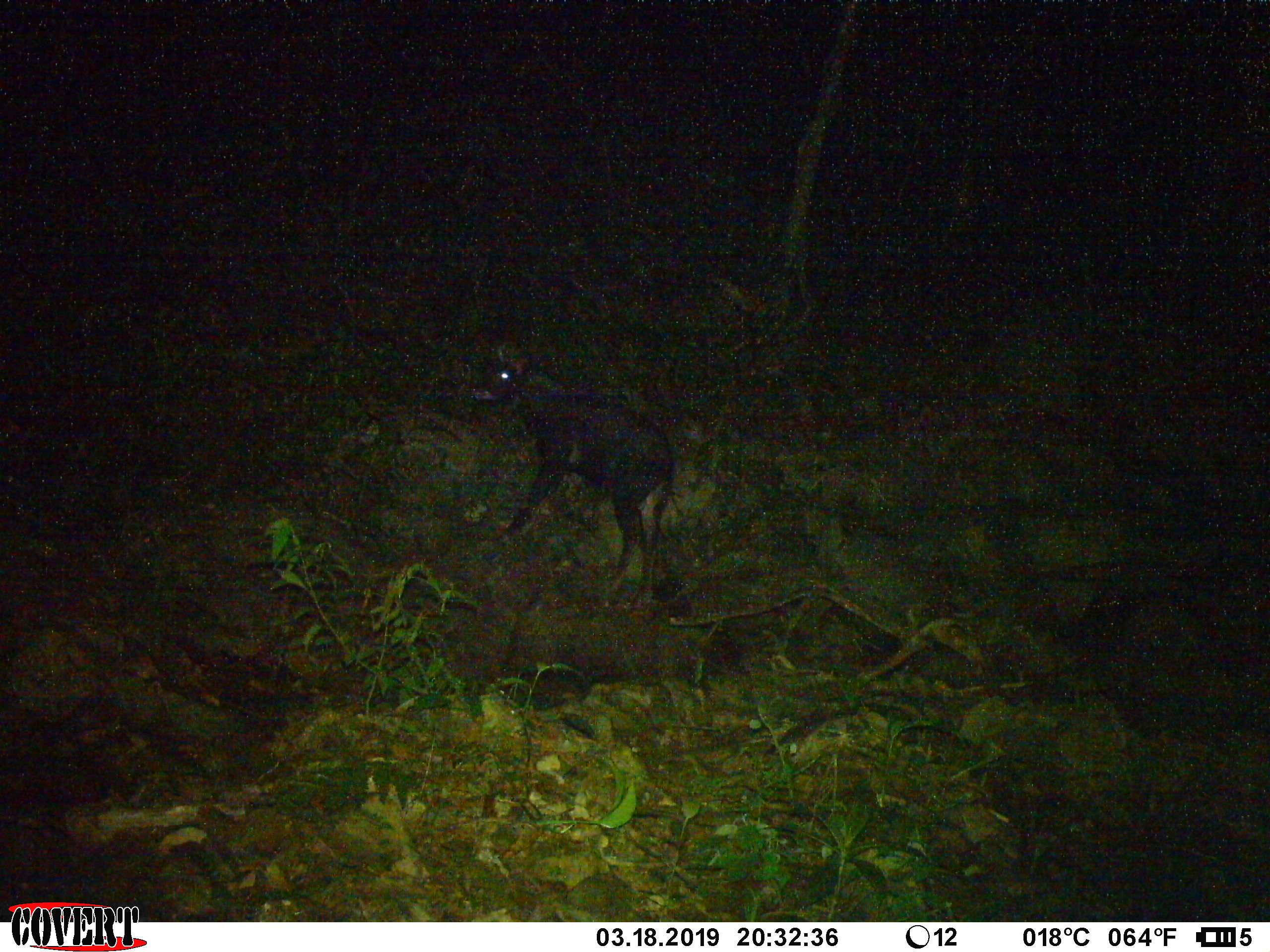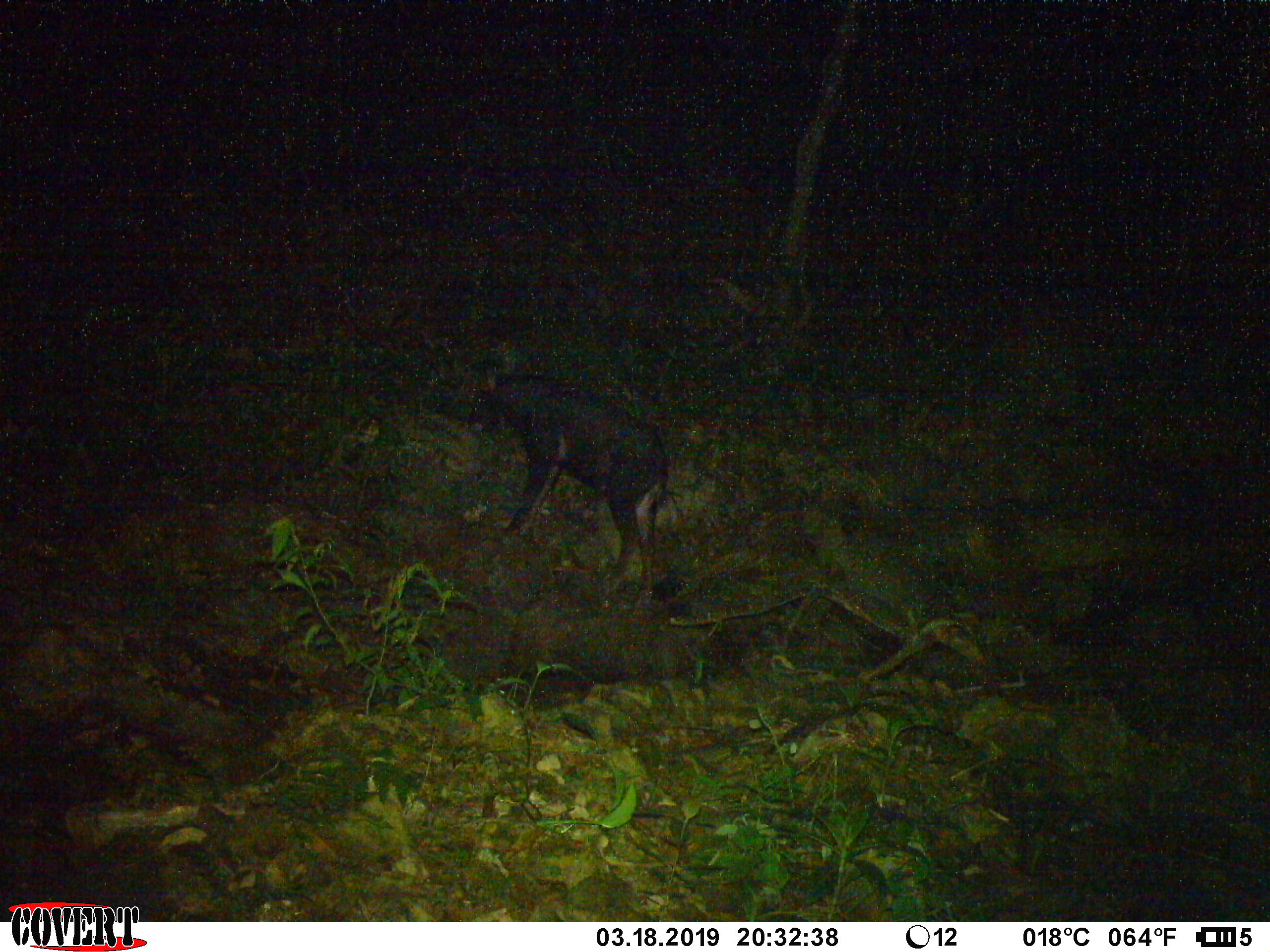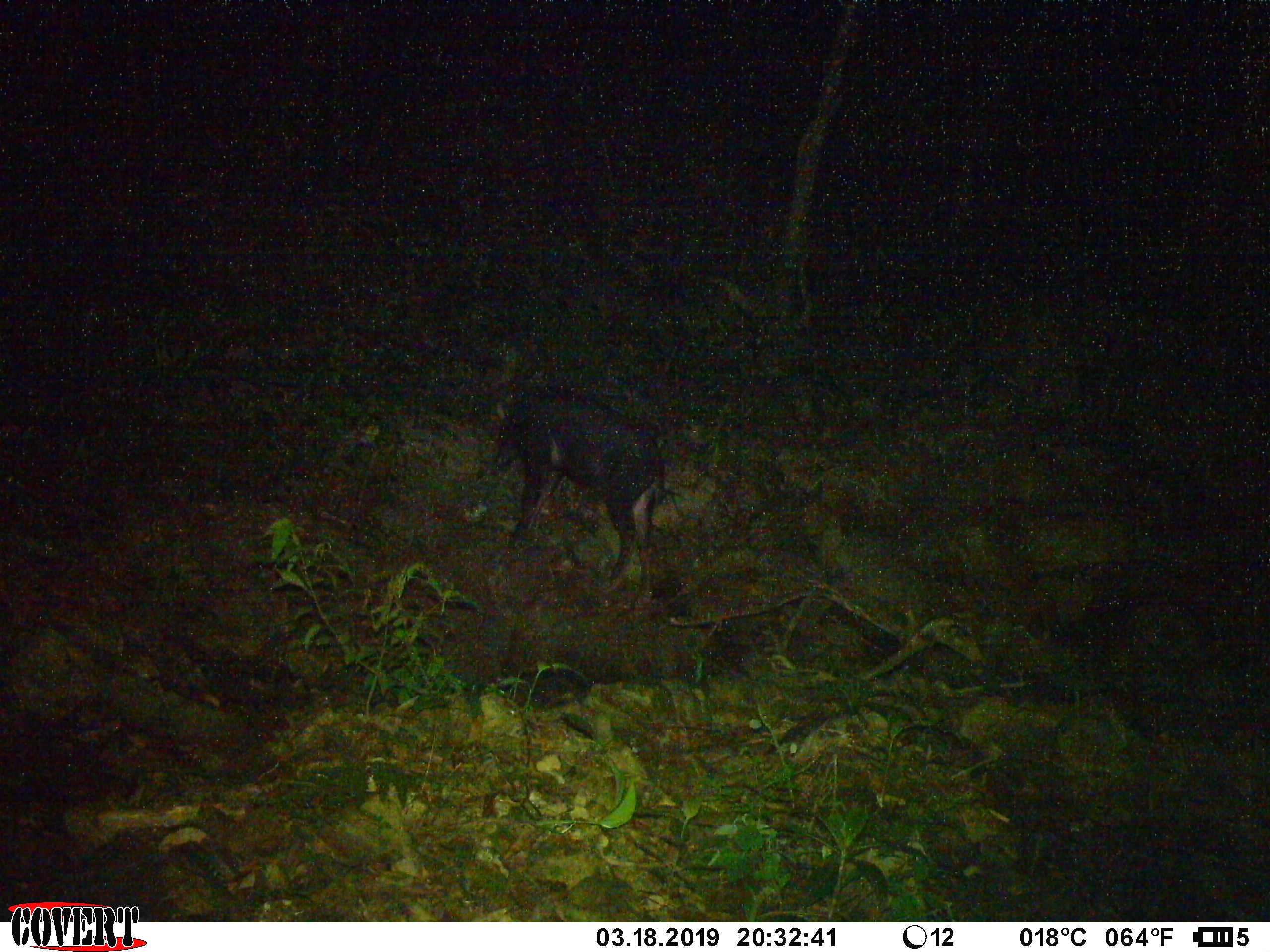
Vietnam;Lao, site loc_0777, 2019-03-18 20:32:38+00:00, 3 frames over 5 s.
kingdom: Animalia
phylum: Chordata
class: Mammalia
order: Artiodactyla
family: Bovidae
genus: Capricornis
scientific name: Capricornis sumatraensis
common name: chinese serow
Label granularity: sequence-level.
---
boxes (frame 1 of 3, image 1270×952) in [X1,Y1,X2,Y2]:
chinese serow: [470,350,677,586]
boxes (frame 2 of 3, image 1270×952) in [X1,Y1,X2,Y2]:
chinese serow: [469,362,682,606]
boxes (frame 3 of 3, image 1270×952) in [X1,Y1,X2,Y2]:
chinese serow: [492,383,666,599]